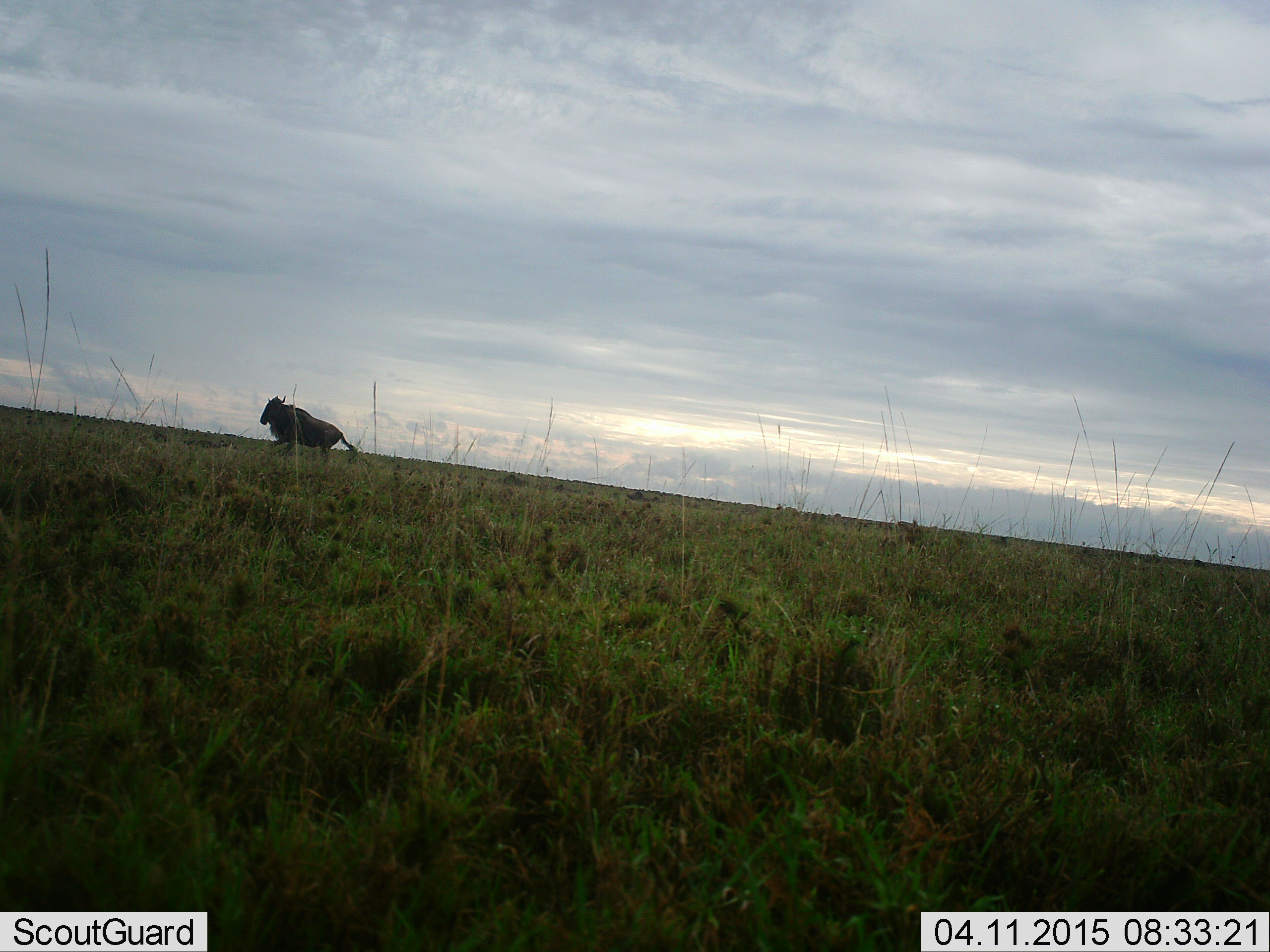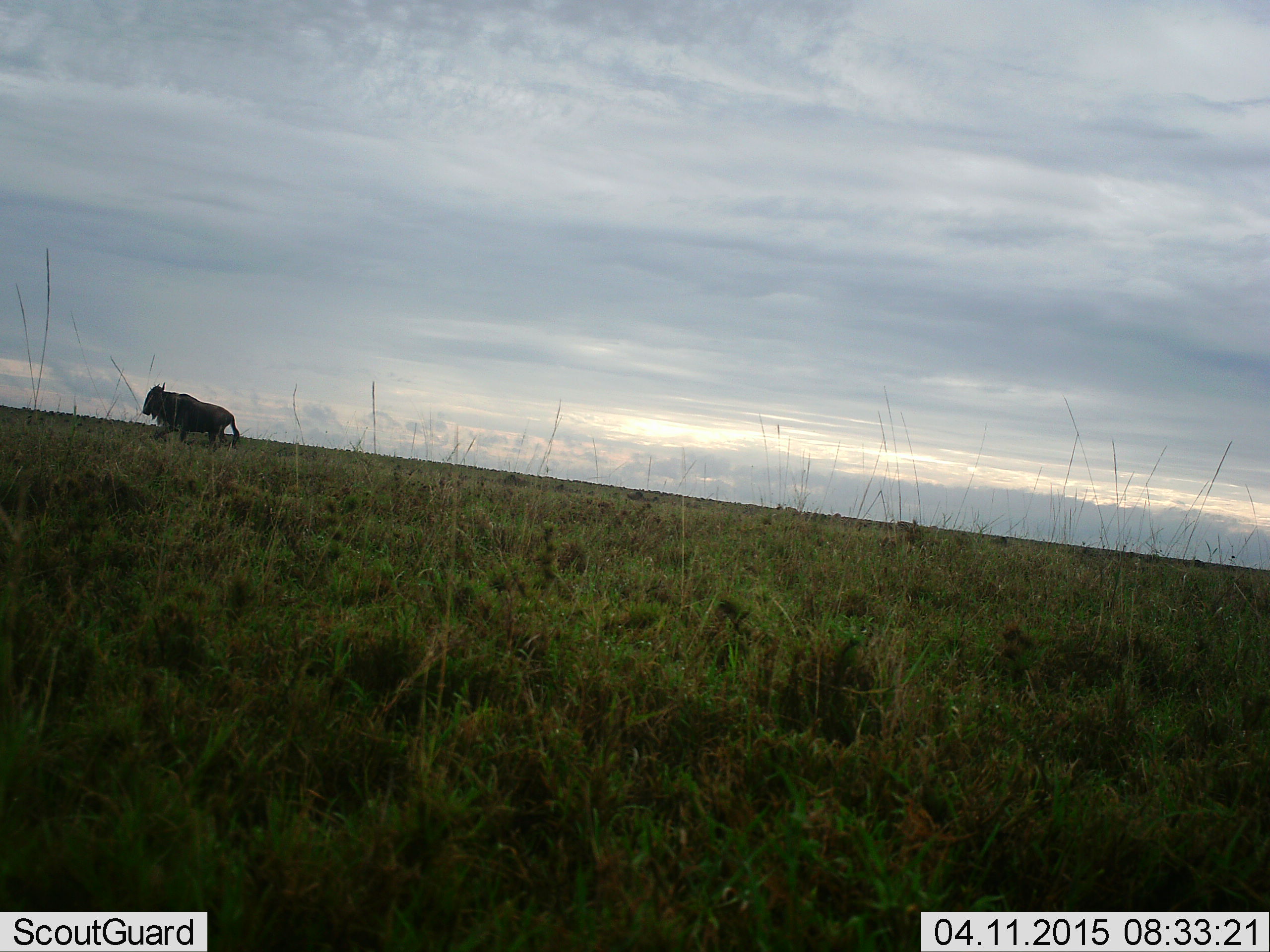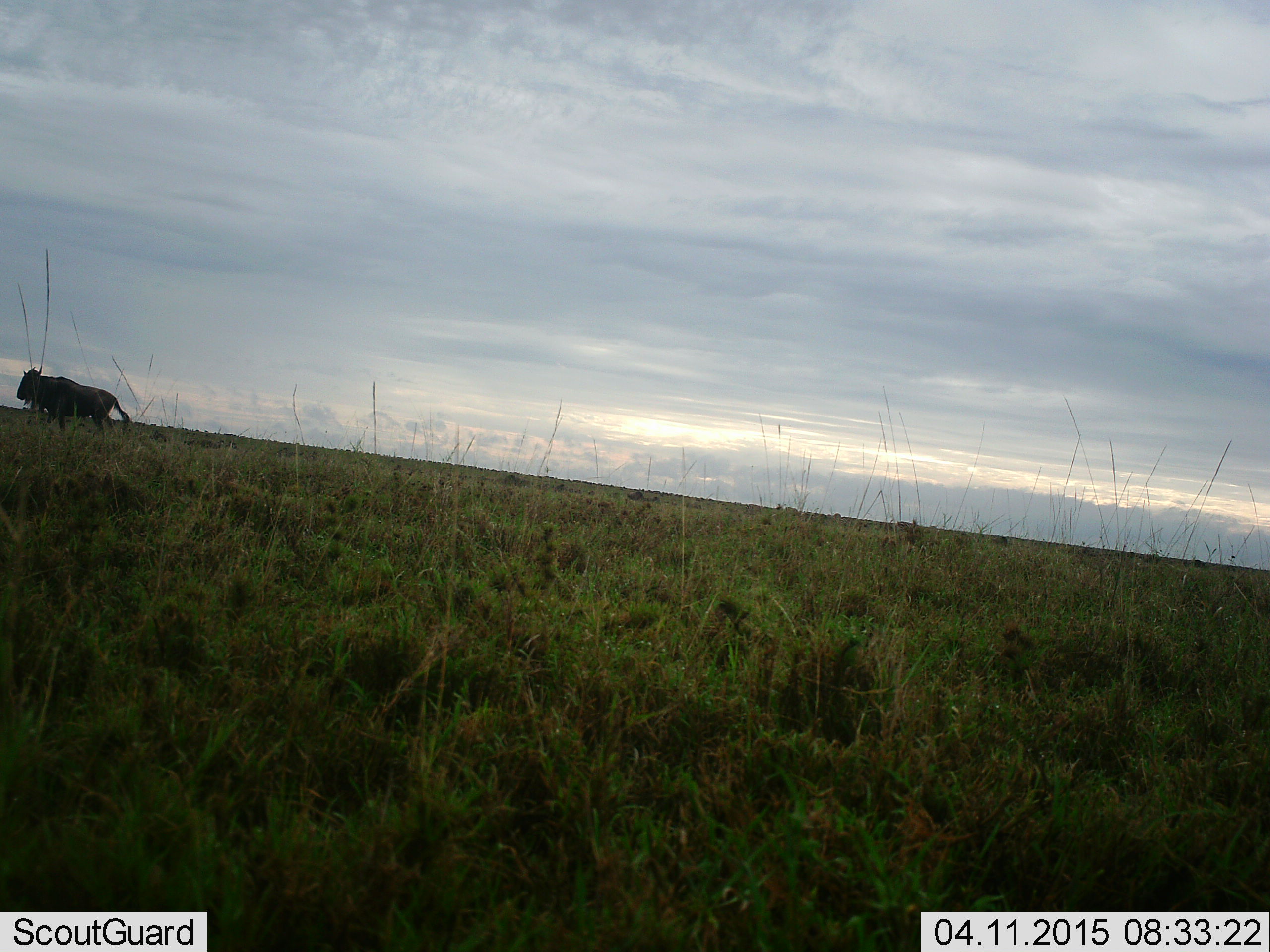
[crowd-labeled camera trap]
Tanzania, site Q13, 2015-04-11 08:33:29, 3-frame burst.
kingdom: Animalia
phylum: Chordata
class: Mammalia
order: Artiodactyla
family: Bovidae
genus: Connochaetes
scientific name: Connochaetes taurinus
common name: blue wildebeest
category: wildebeest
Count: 1.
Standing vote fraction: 0%.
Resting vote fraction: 10%.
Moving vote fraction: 90%.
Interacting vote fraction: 0%.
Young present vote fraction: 0%.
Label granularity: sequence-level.